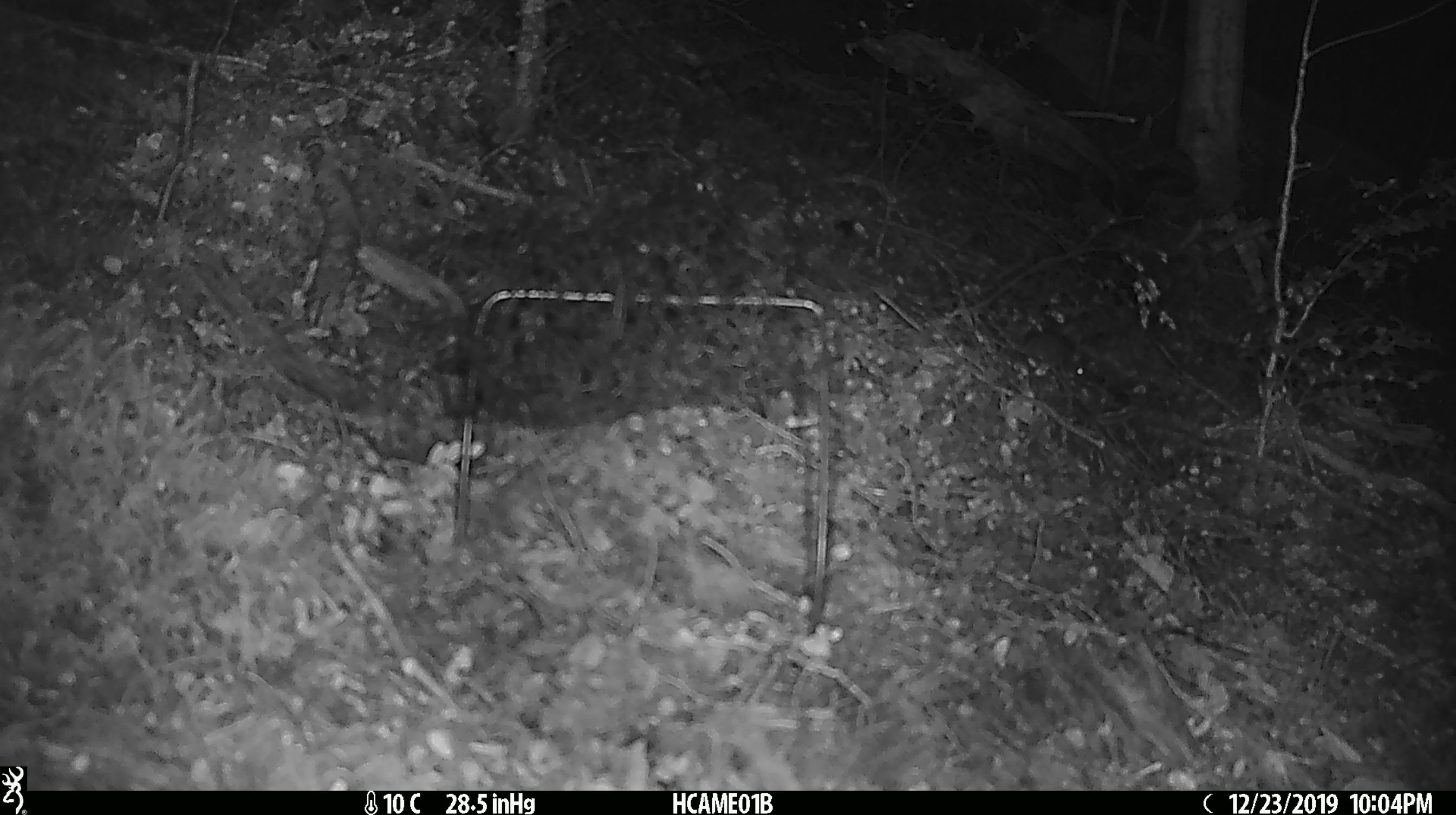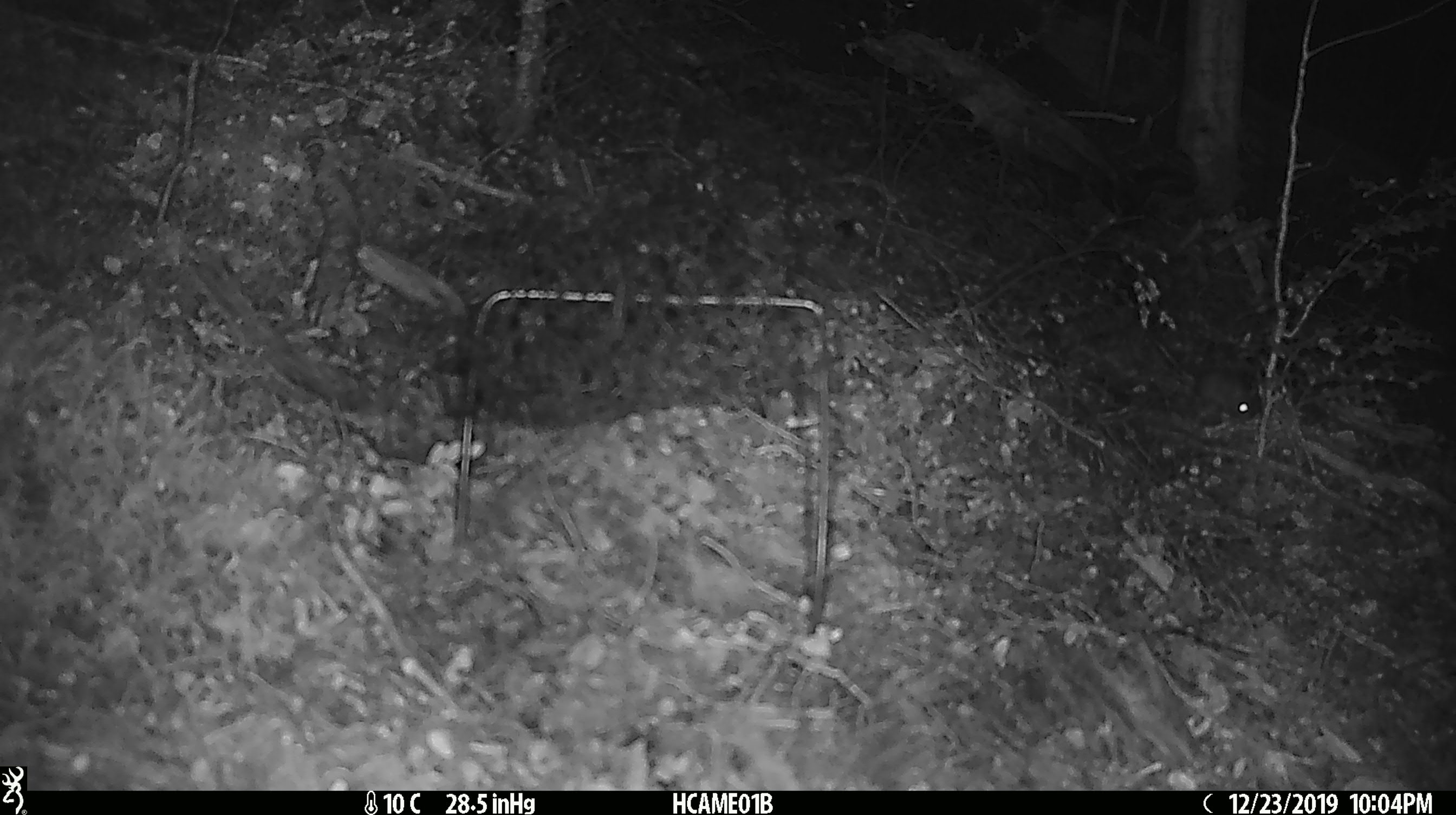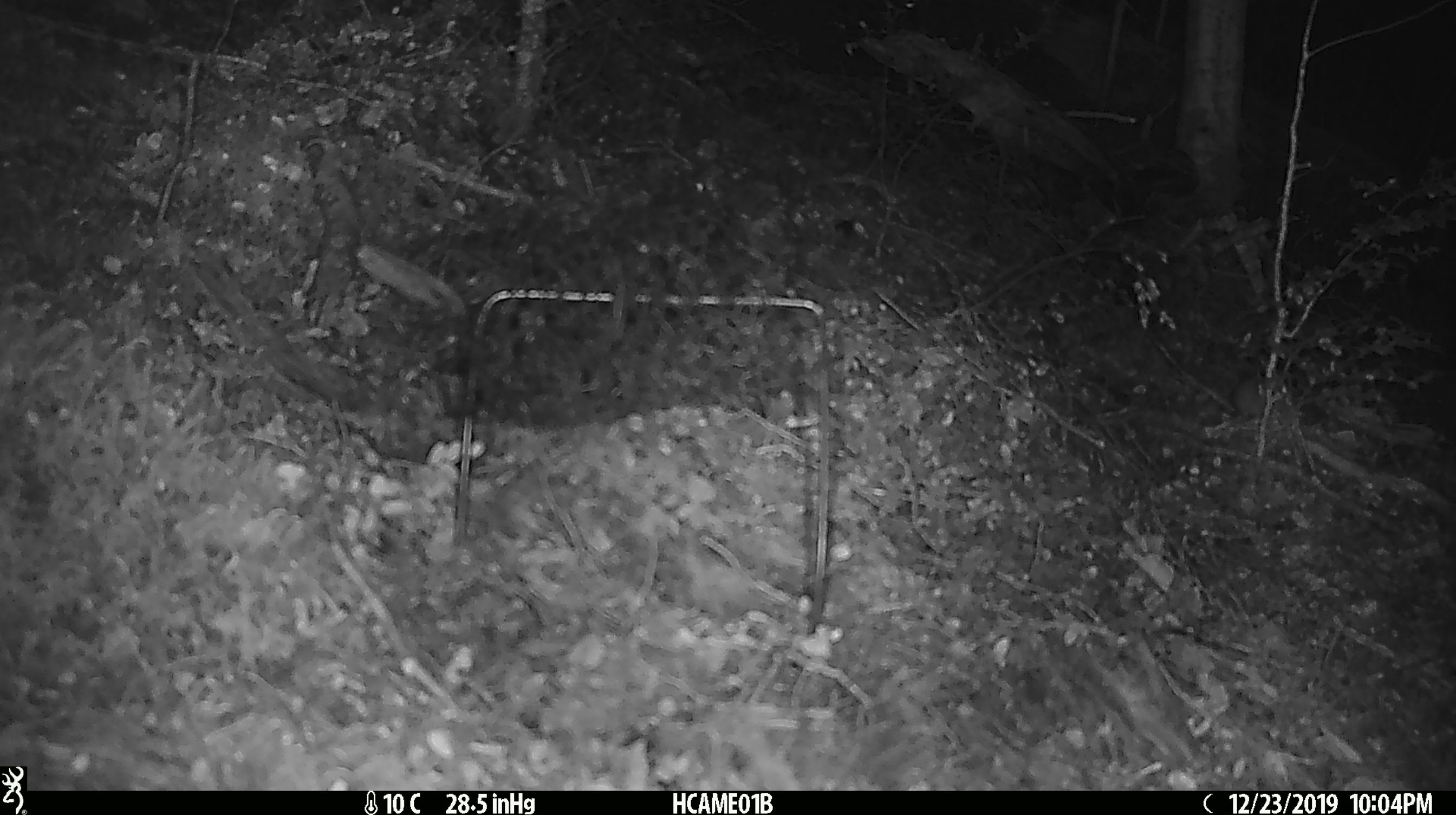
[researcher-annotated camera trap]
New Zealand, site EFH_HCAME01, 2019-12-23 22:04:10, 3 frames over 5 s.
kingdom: Animalia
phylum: Chordata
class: Mammalia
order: Rodentia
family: Muridae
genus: Mus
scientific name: Mus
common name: mouse